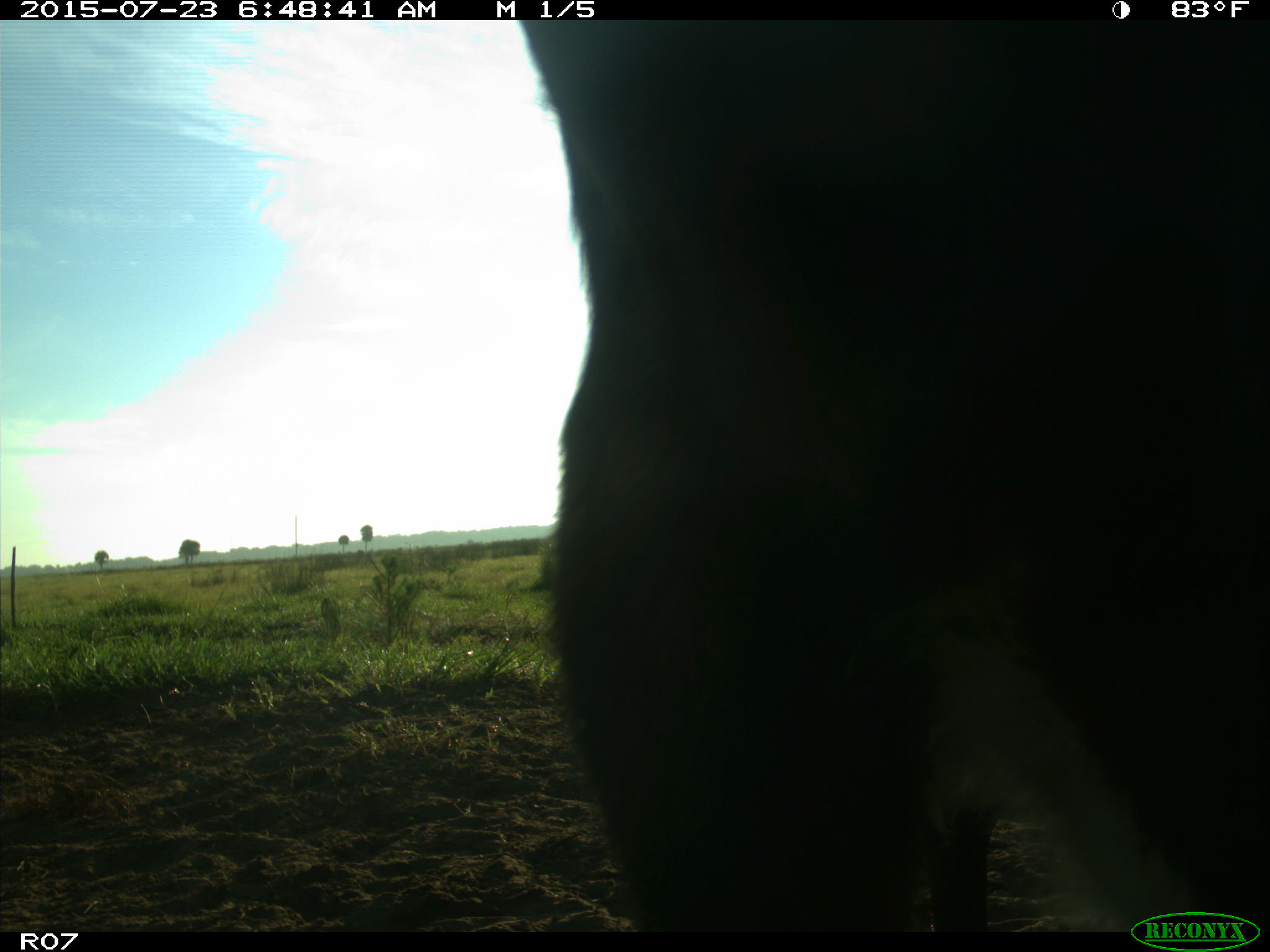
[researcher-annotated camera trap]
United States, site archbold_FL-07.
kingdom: Animalia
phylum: Chordata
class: Mammalia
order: Artiodactyla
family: Bovidae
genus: Bos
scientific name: Bos taurus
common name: domestic cow